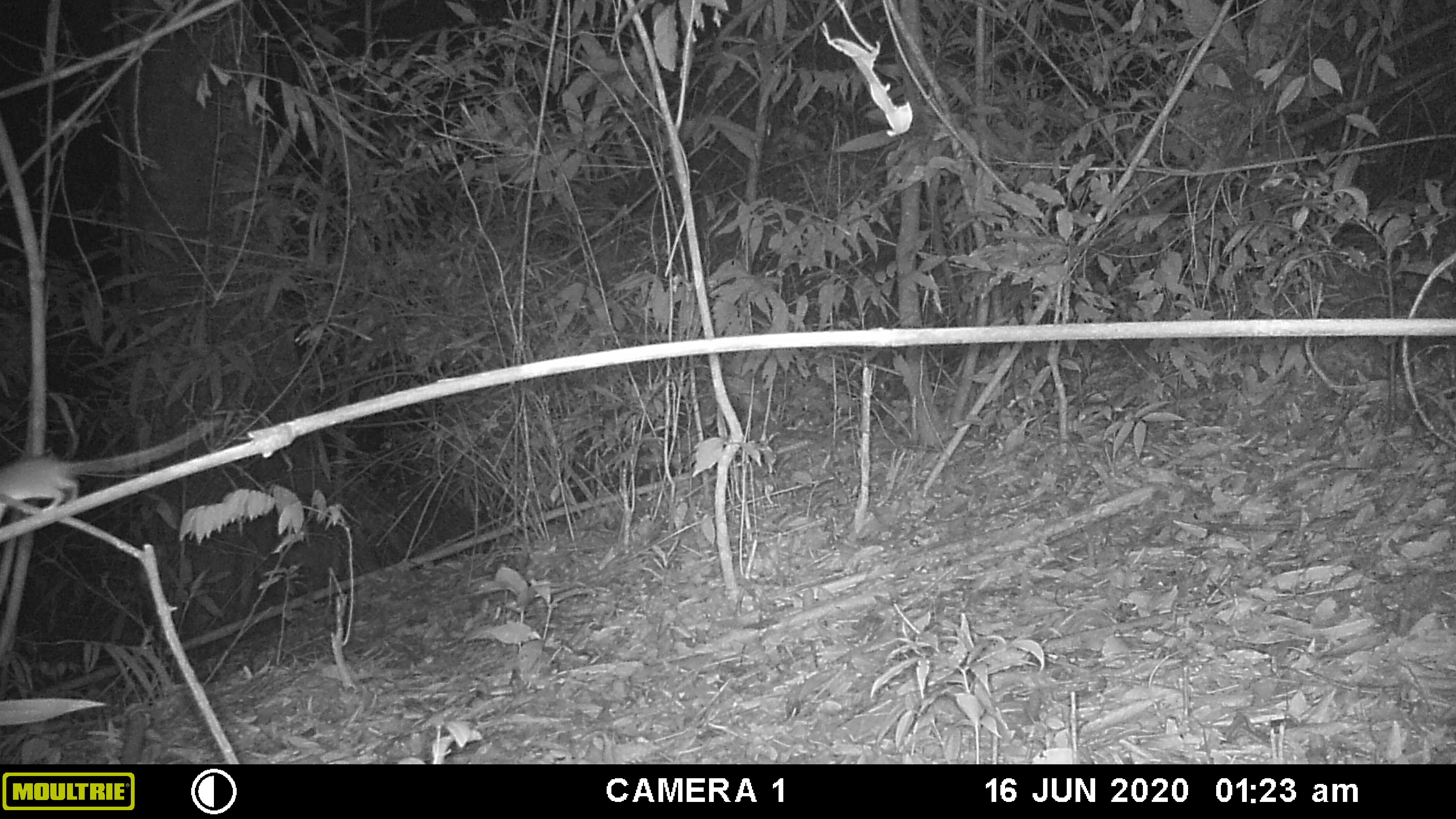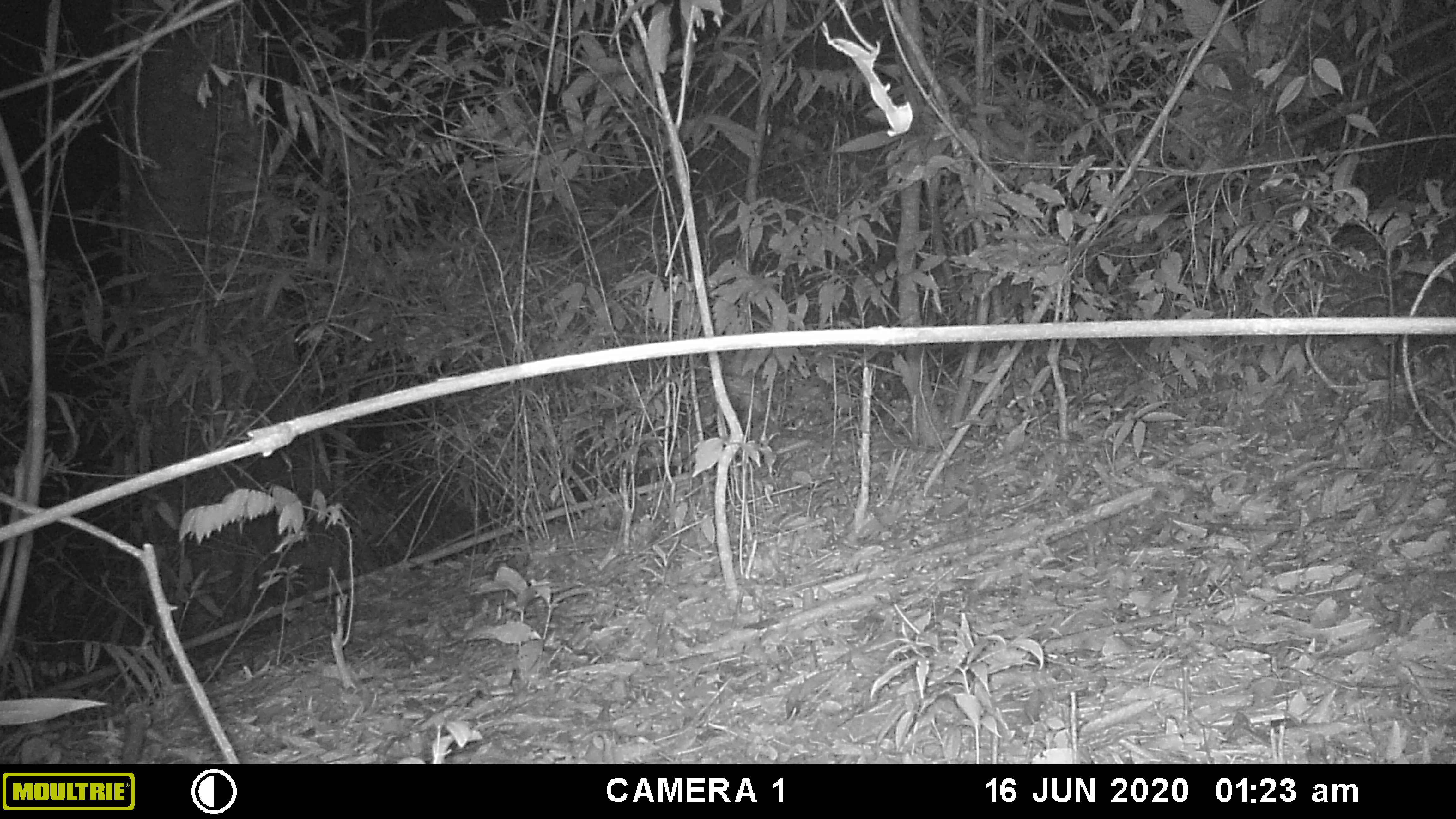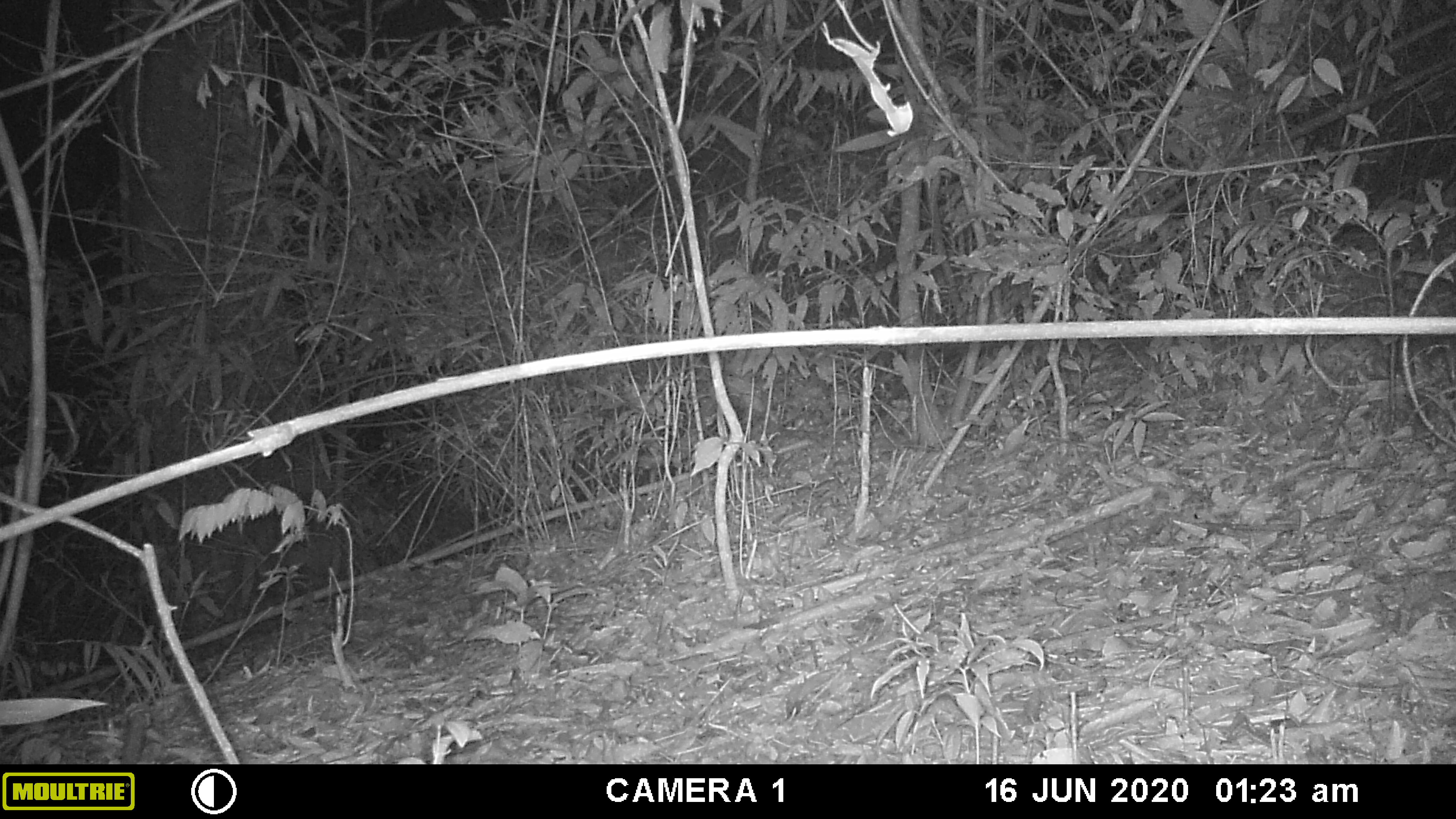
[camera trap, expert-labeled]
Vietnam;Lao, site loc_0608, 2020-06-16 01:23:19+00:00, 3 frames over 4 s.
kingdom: Animalia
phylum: Chordata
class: Mammalia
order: Rodentia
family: Muridae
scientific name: Muridae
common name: old-world mice and rats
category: unidentified murid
Unidentified murid (old-world mice and rats) (Muridae). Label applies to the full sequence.